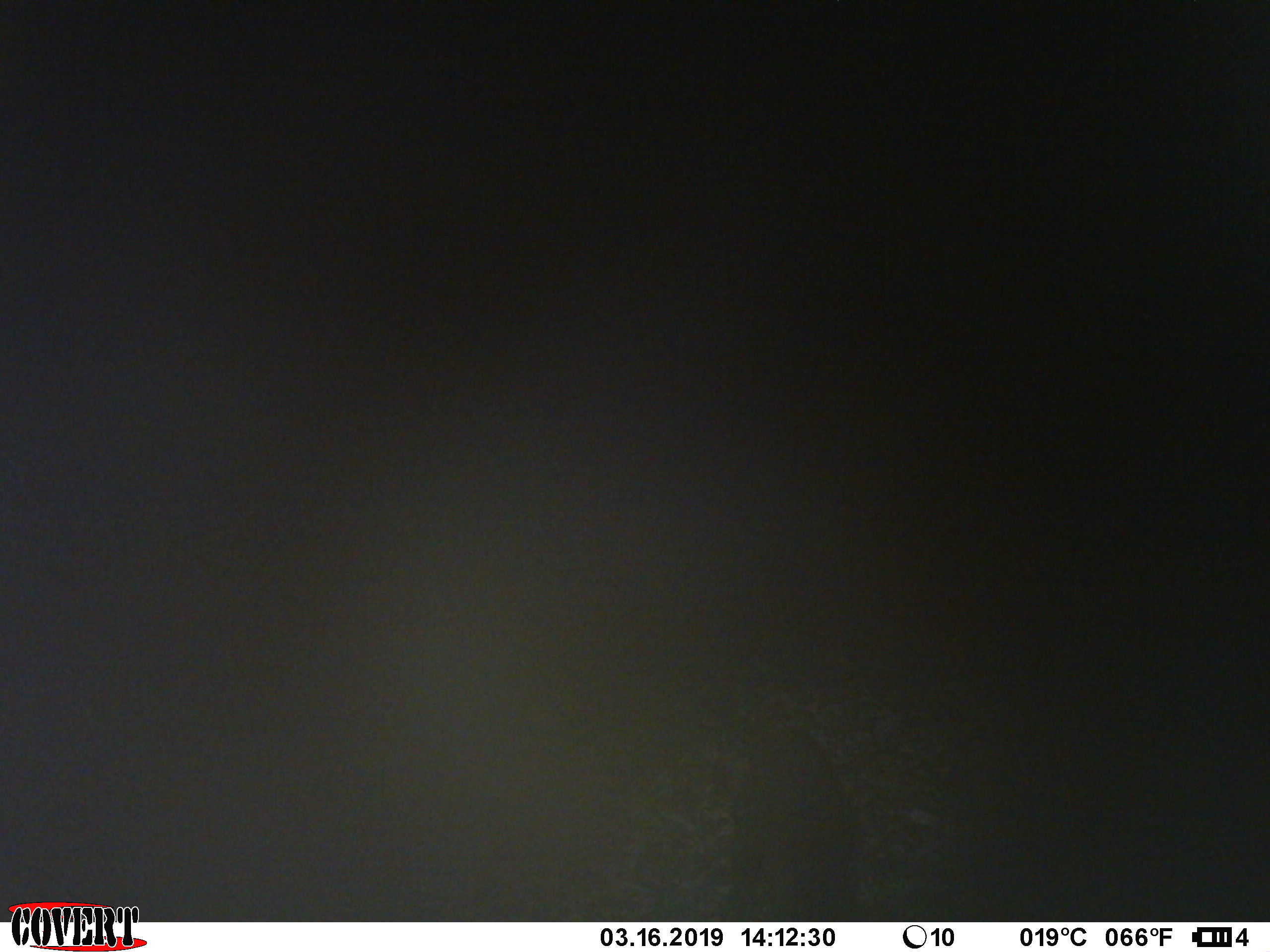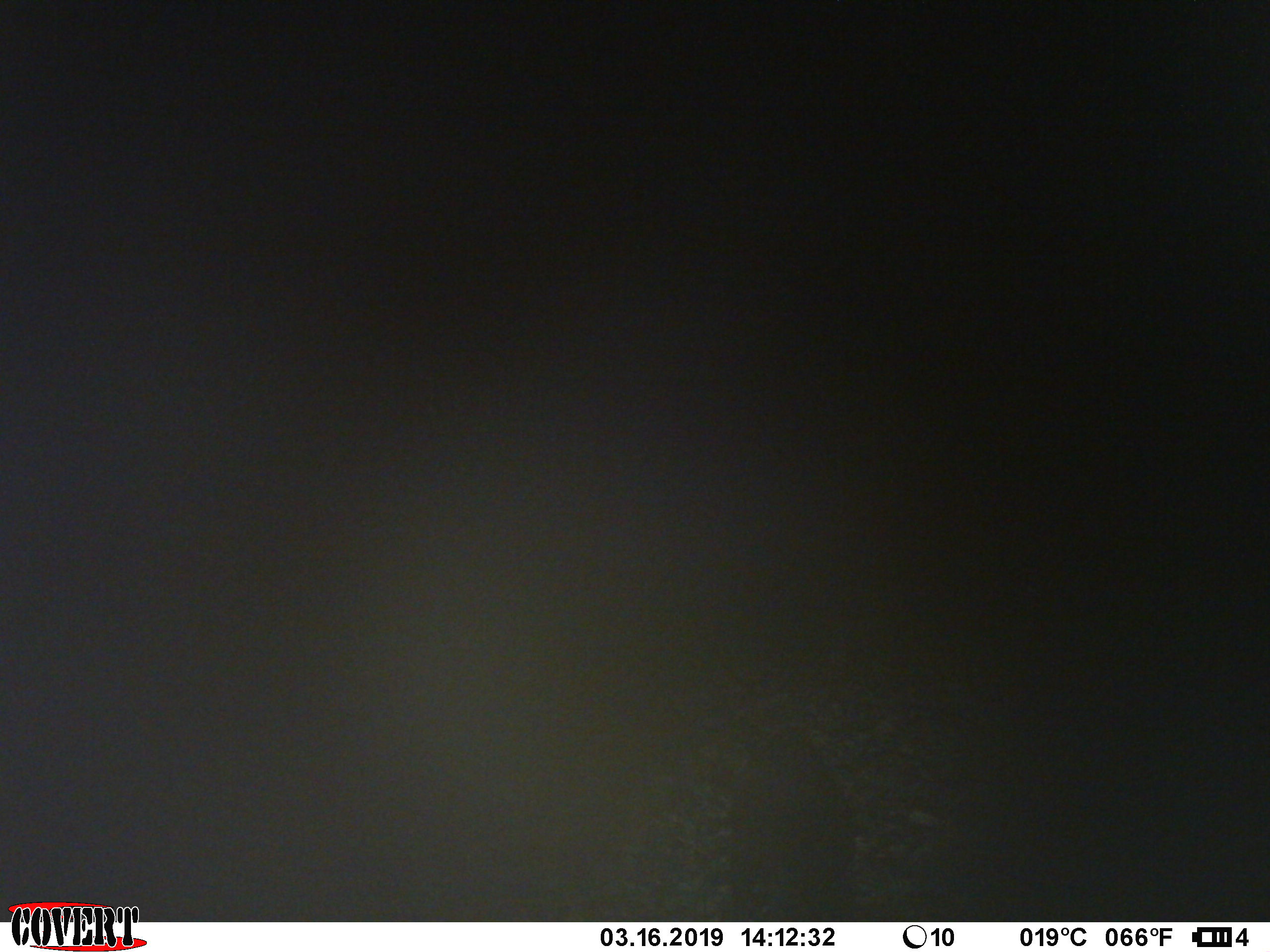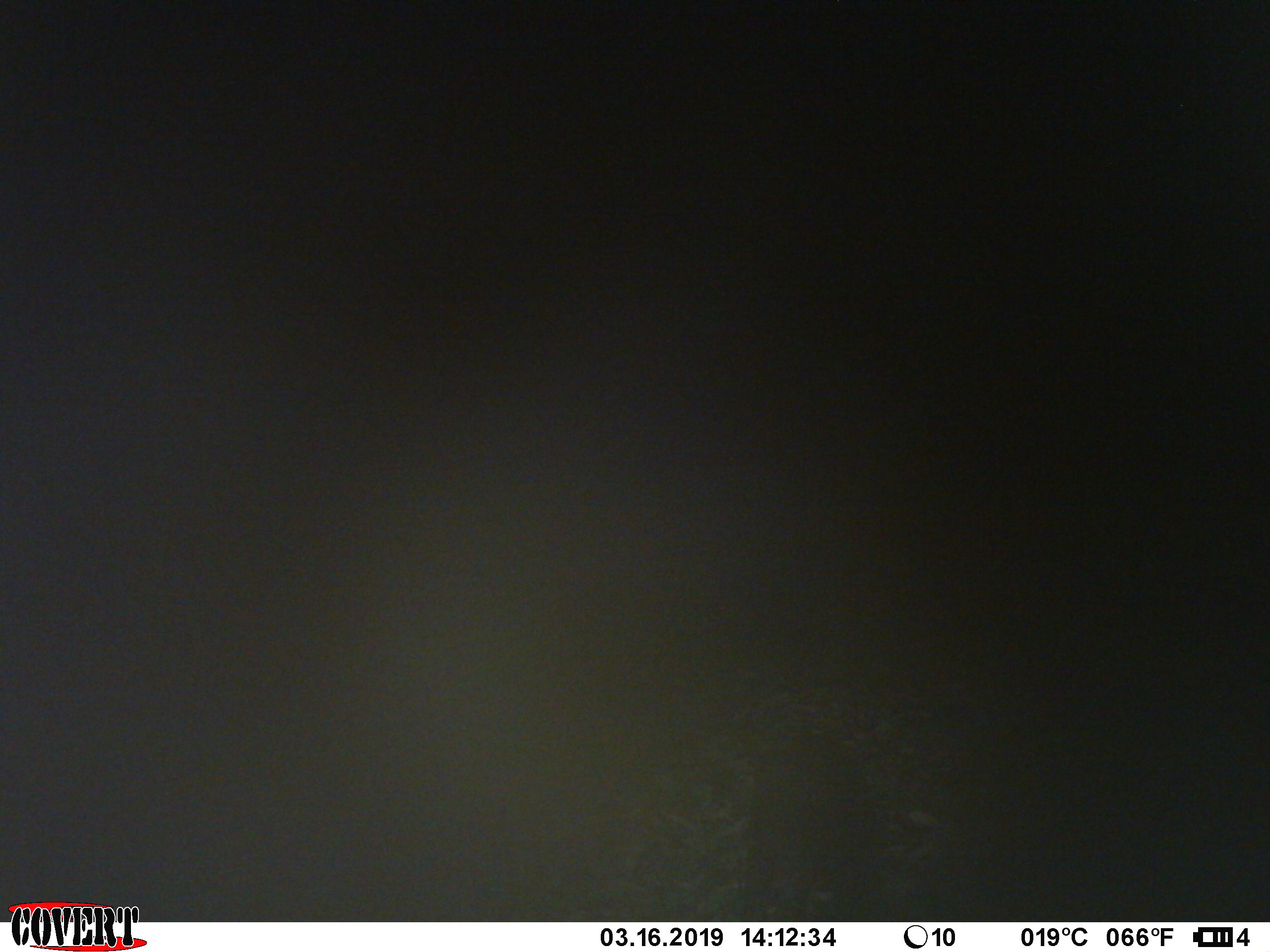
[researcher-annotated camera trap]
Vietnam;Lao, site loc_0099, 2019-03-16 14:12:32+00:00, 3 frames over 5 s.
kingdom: Animalia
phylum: Chordata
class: Mammalia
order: Artiodactyla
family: Suidae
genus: Sus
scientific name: Sus scrofa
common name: eurasian wild pig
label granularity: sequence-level